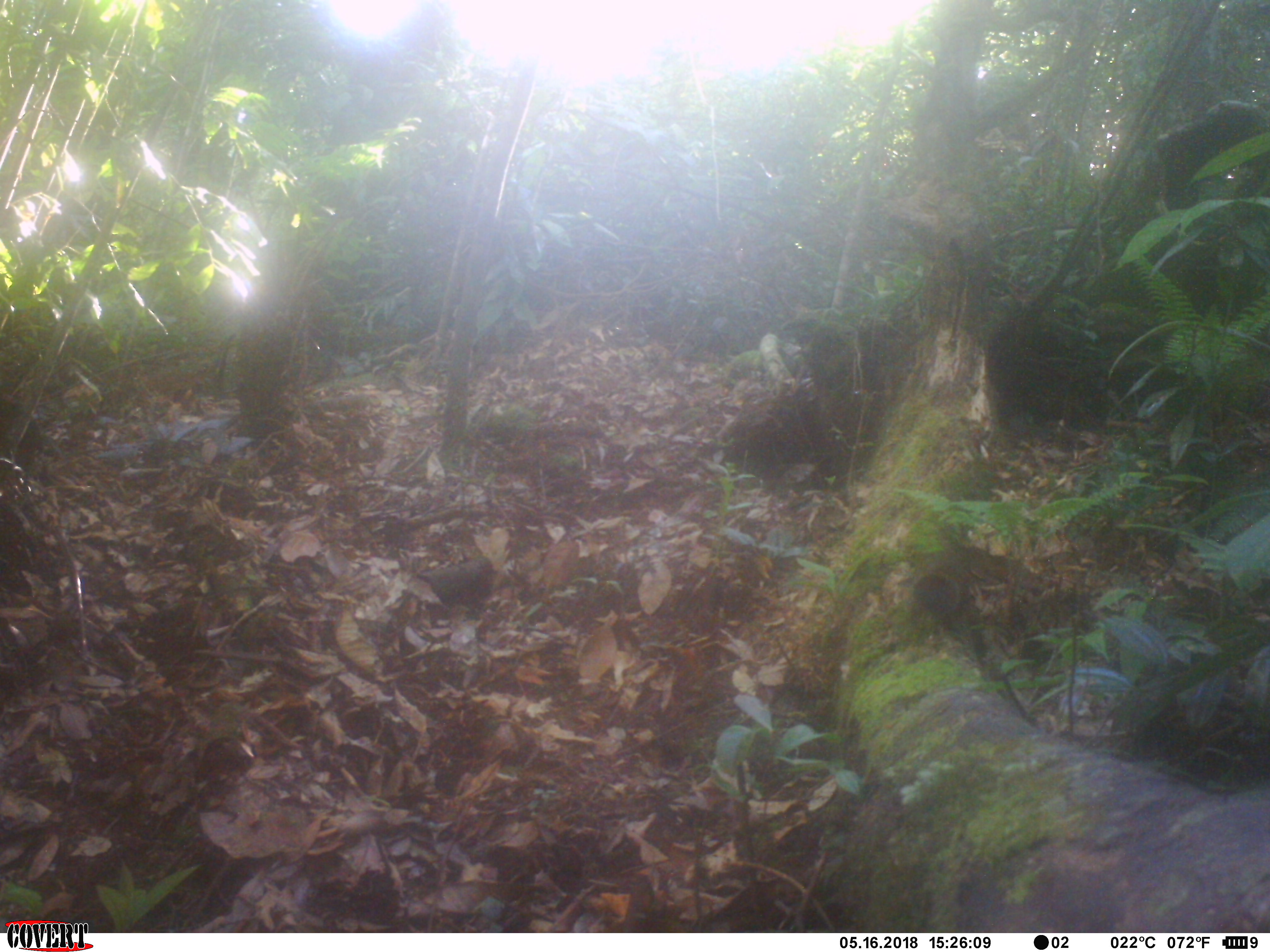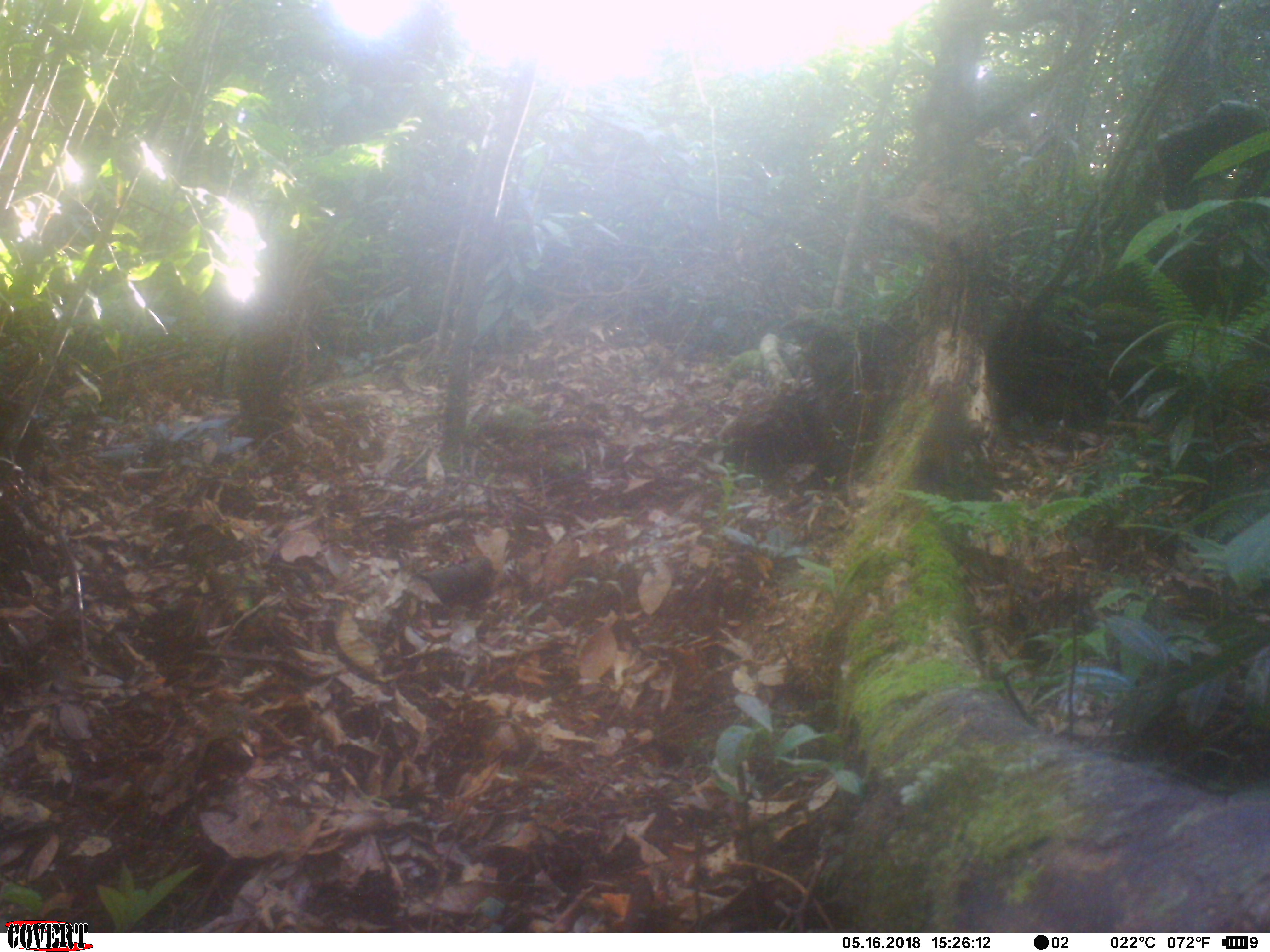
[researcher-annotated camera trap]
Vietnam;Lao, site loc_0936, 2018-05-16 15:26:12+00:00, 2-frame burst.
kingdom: Animalia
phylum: Chordata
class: Mammalia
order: Rodentia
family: Sciuridae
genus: Sciurus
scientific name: Sciurus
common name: squirrel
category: unidentified squirrel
Unidentified squirrel (squirrel) (Sciurus). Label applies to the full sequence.